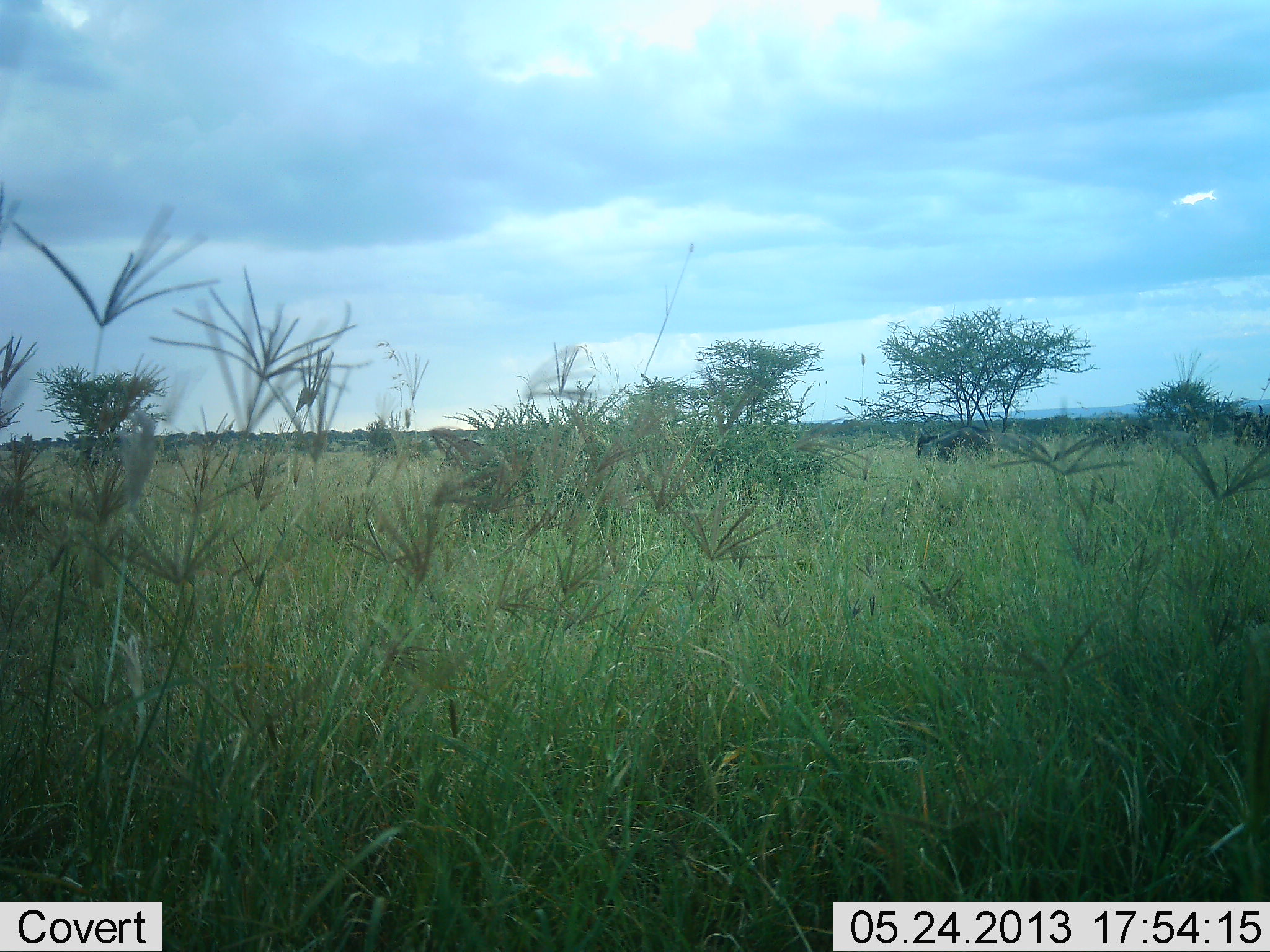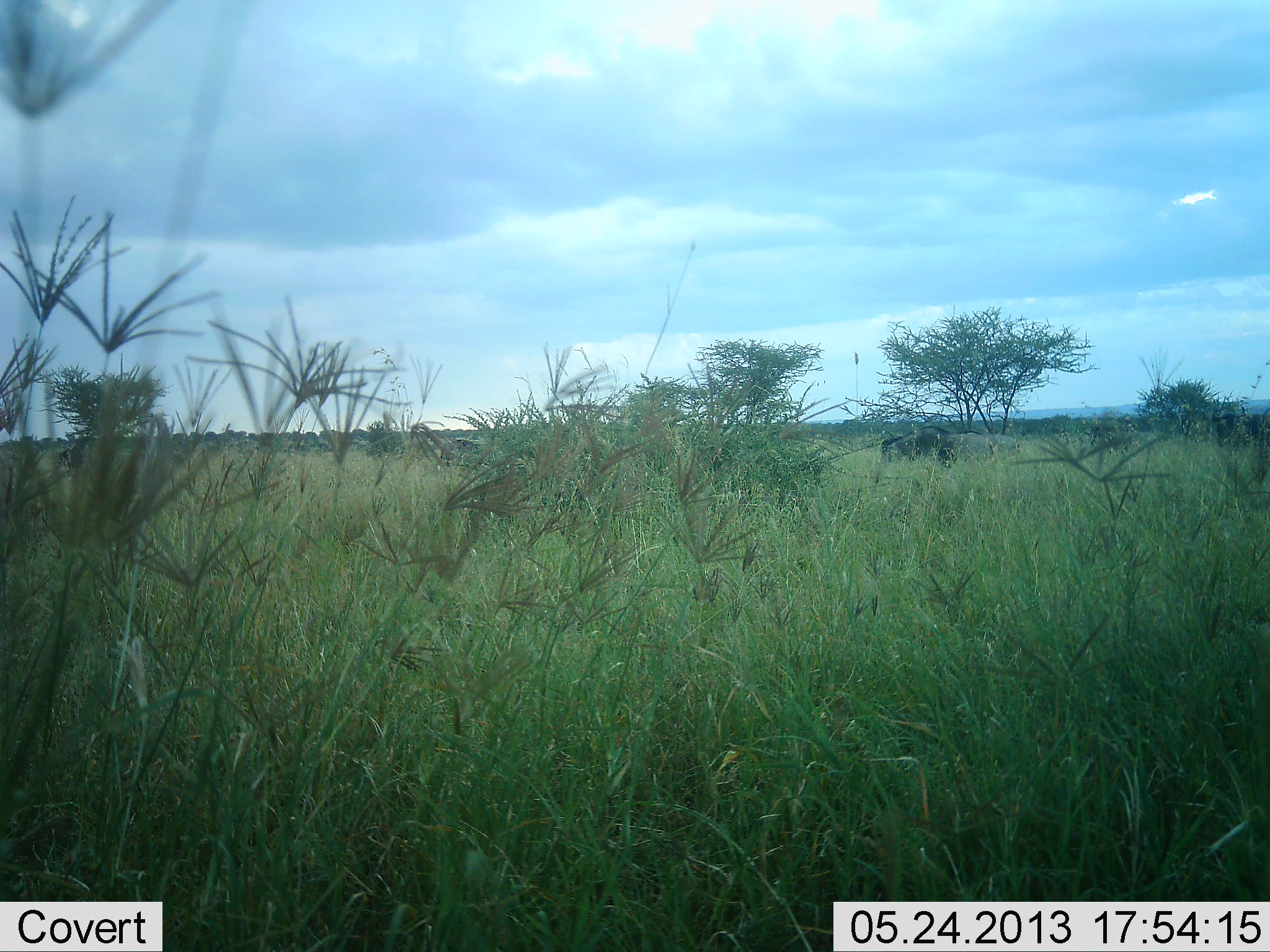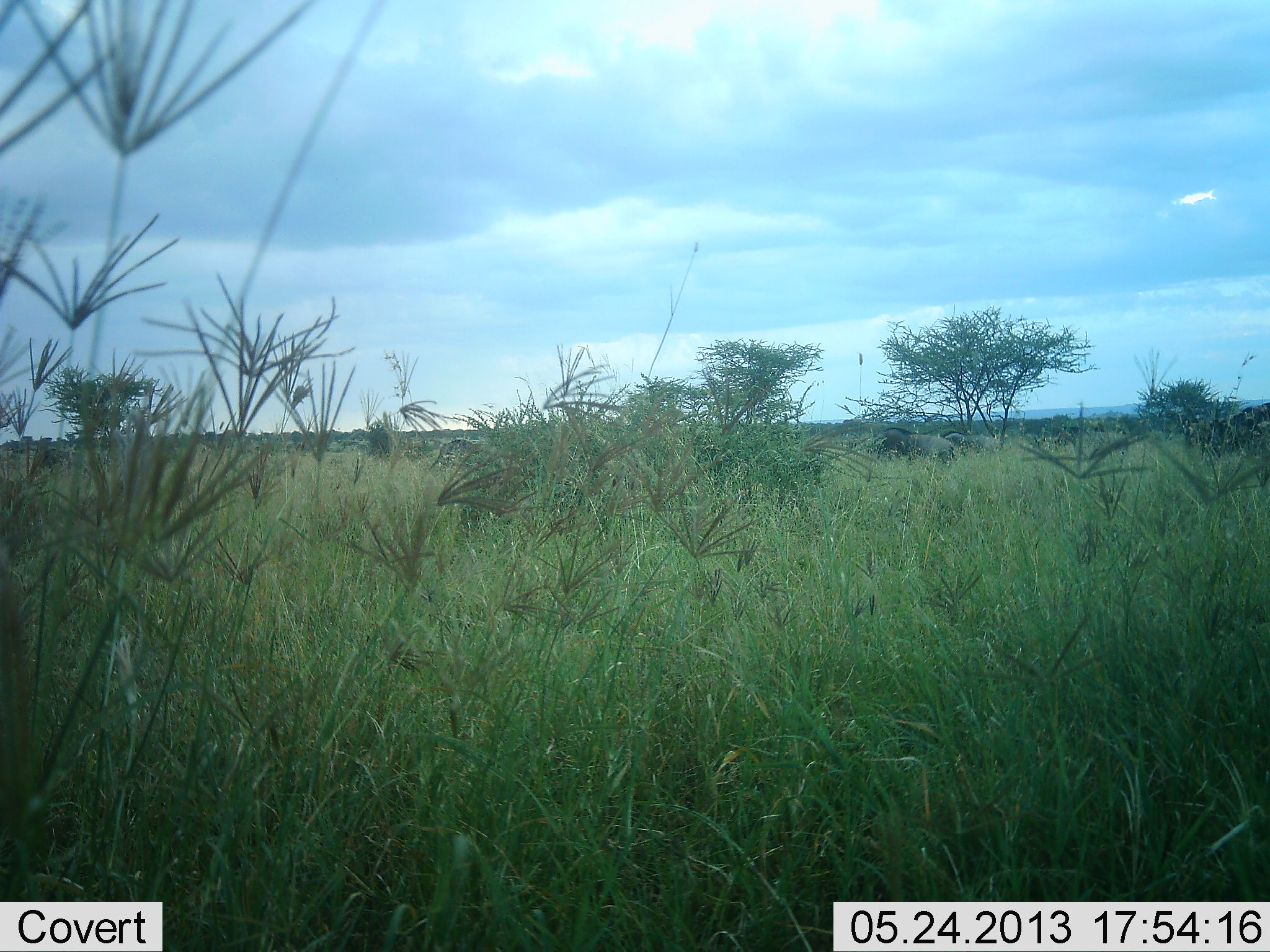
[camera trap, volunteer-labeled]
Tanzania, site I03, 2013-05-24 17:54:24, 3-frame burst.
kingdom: Animalia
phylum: Chordata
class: Mammalia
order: Artiodactyla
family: Bovidae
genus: Connochaetes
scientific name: Connochaetes taurinus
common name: blue wildebeest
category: wildebeest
Wildebeest (blue wildebeest) (Connochaetes taurinus), count 3. Behavior (volunteer vote fractions): standing 7%, resting 0%, moving 100%, interacting 0%. Young present (vote fraction): 0%. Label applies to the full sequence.